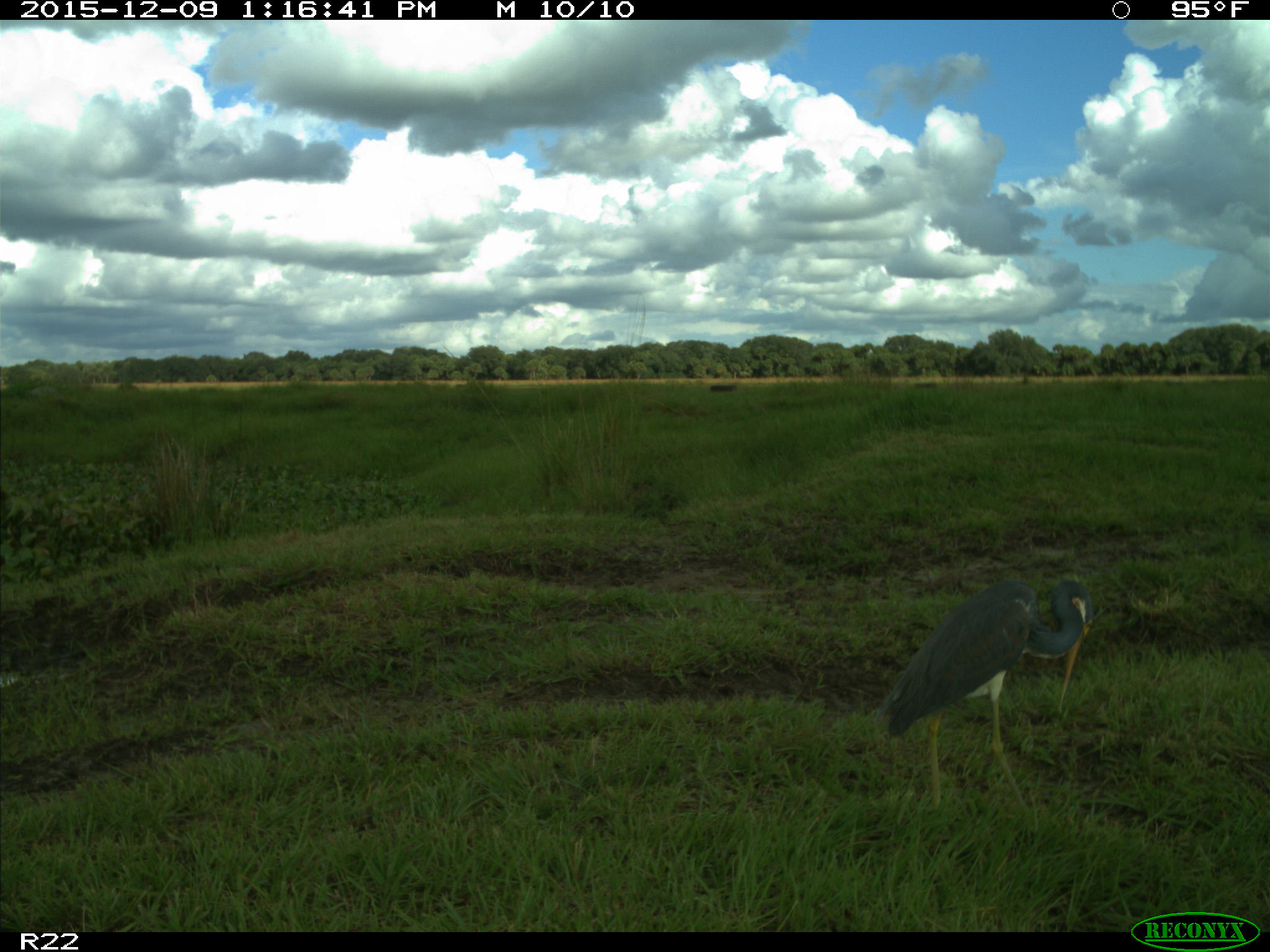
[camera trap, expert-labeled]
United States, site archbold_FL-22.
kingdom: Animalia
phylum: Chordata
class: Aves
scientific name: Aves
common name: birds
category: unidentified bird